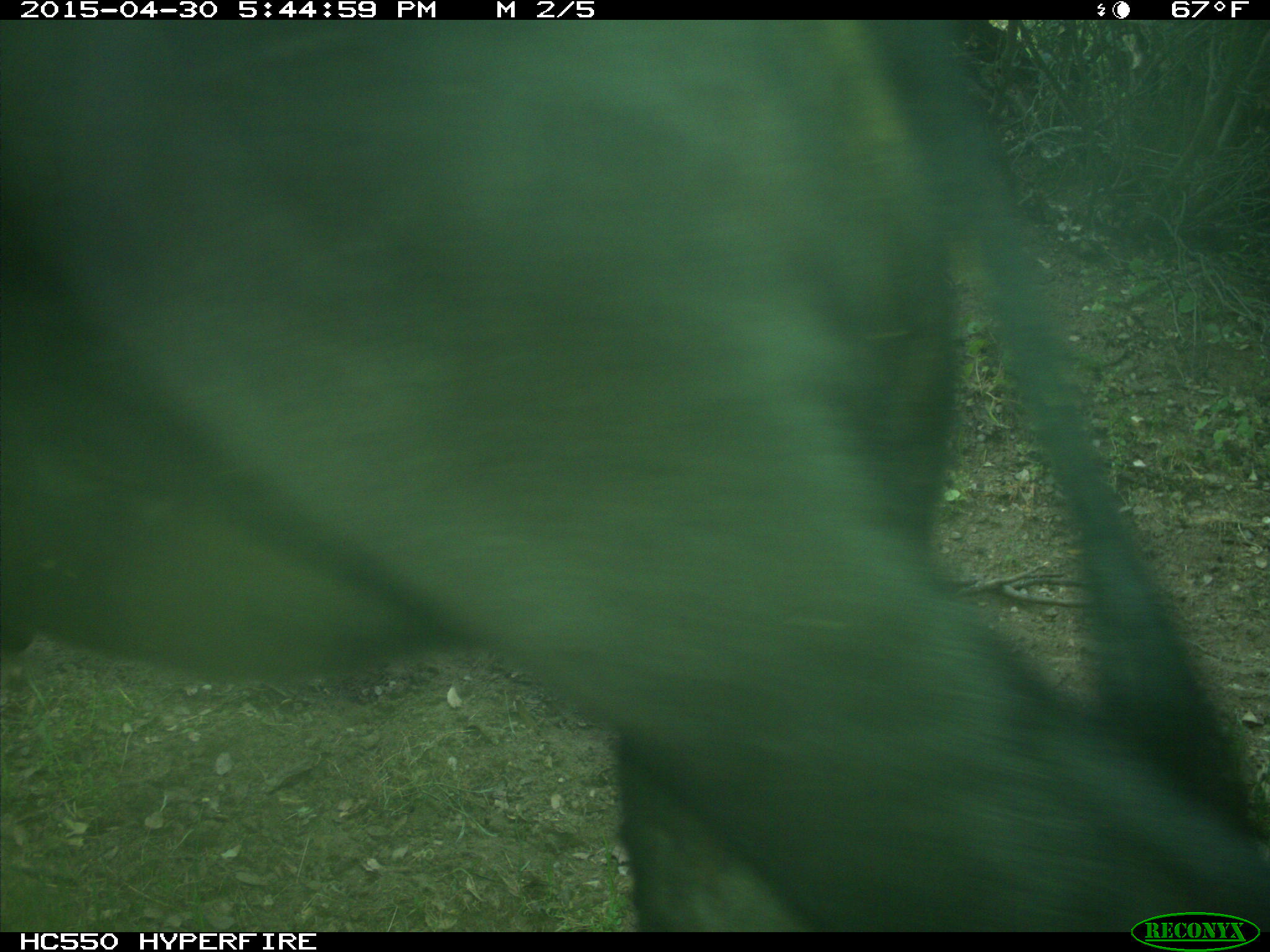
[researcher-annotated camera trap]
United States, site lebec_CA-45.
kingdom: Animalia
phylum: Chordata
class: Mammalia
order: Artiodactyla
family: Bovidae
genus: Bos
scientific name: Bos taurus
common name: domestic cow